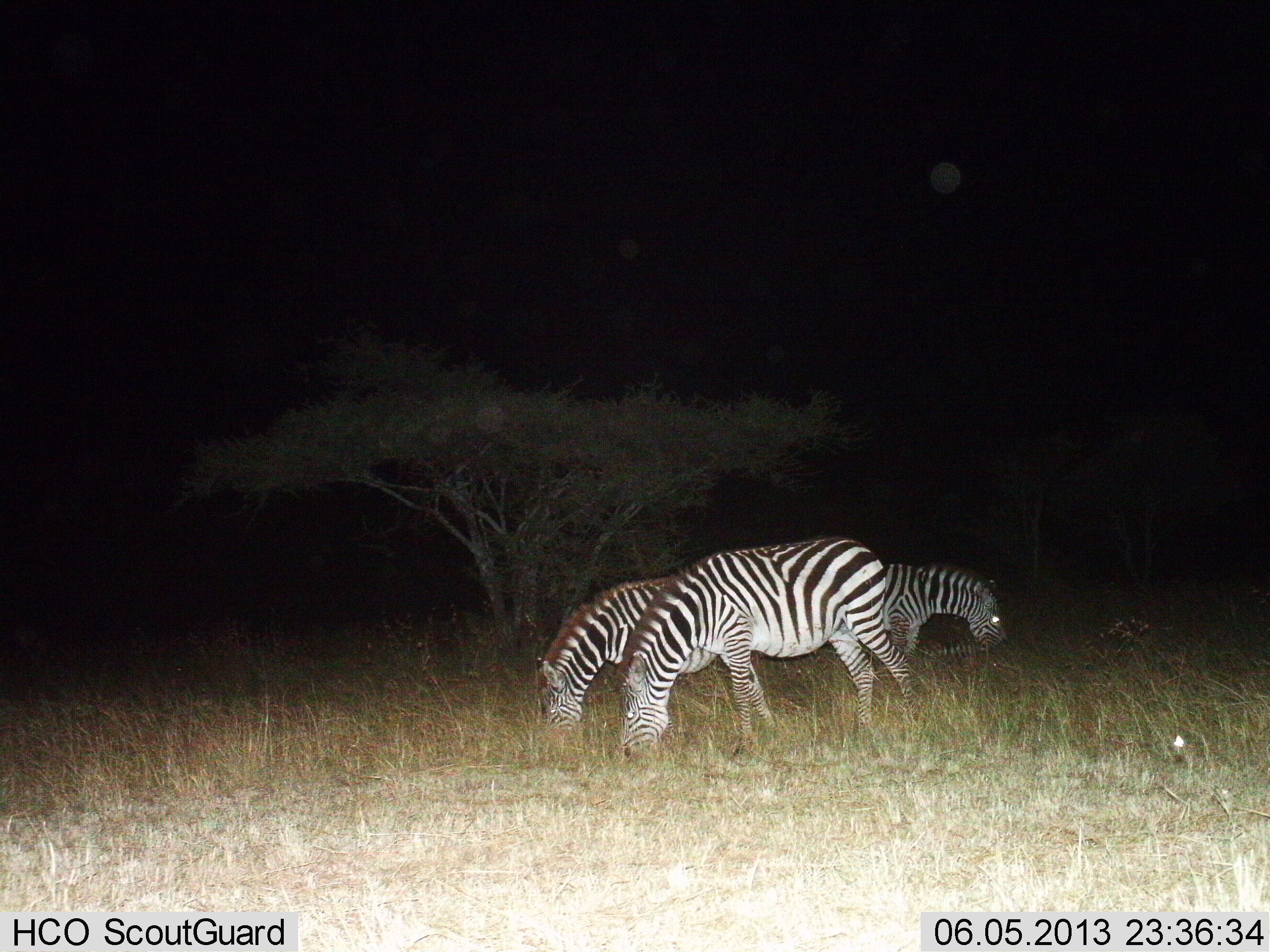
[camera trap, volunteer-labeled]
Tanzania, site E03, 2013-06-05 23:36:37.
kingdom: Animalia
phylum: Chordata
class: Mammalia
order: Perissodactyla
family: Equidae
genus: Equus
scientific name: Equus quagga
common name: plains zebra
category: zebra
Zebra (plains zebra) (Equus quagga), count 3. Behavior (volunteer vote fractions): standing 27%, resting 13%, moving 0%, interacting 0%. Young present (vote fraction): 0%. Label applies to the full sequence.